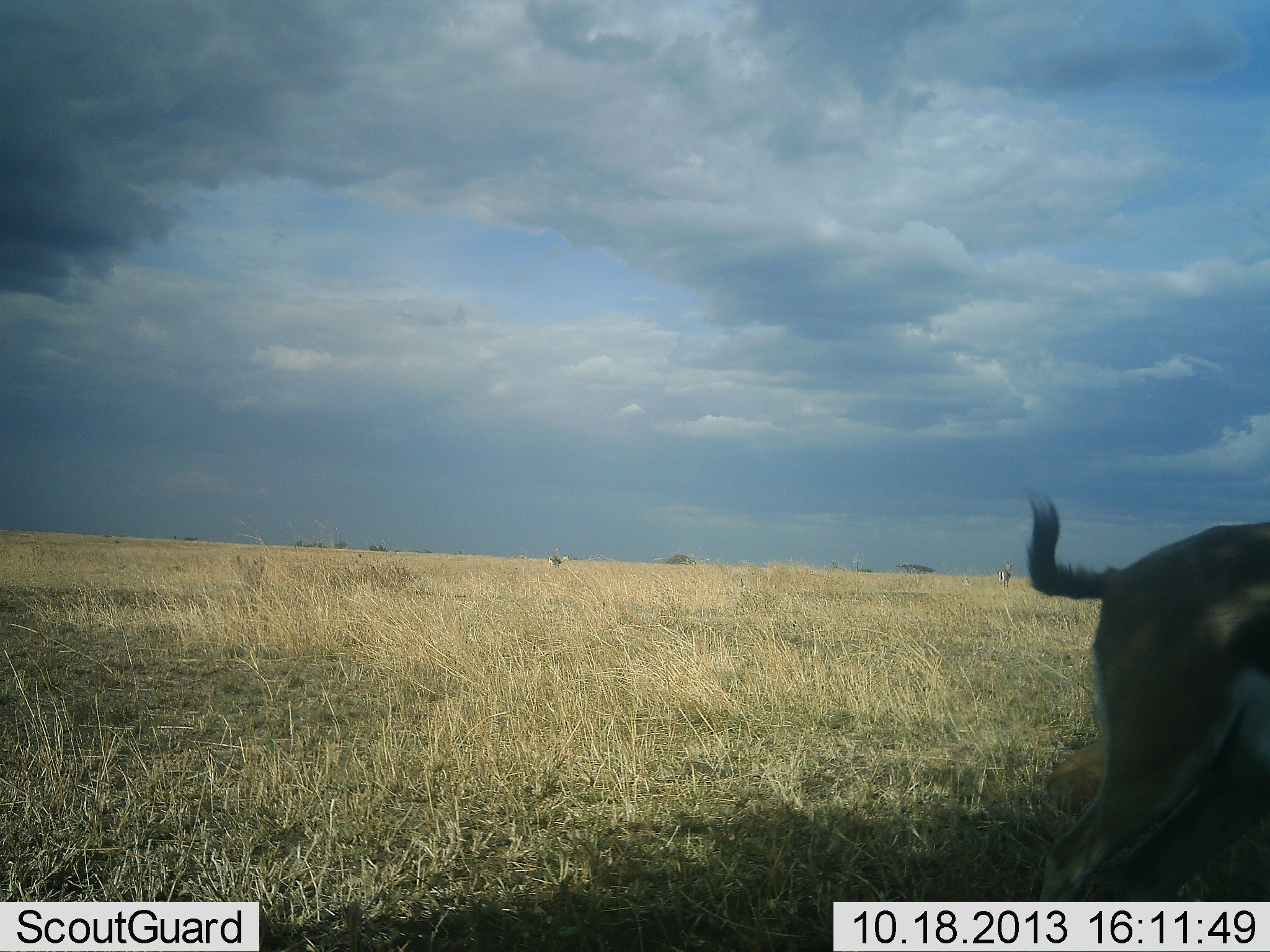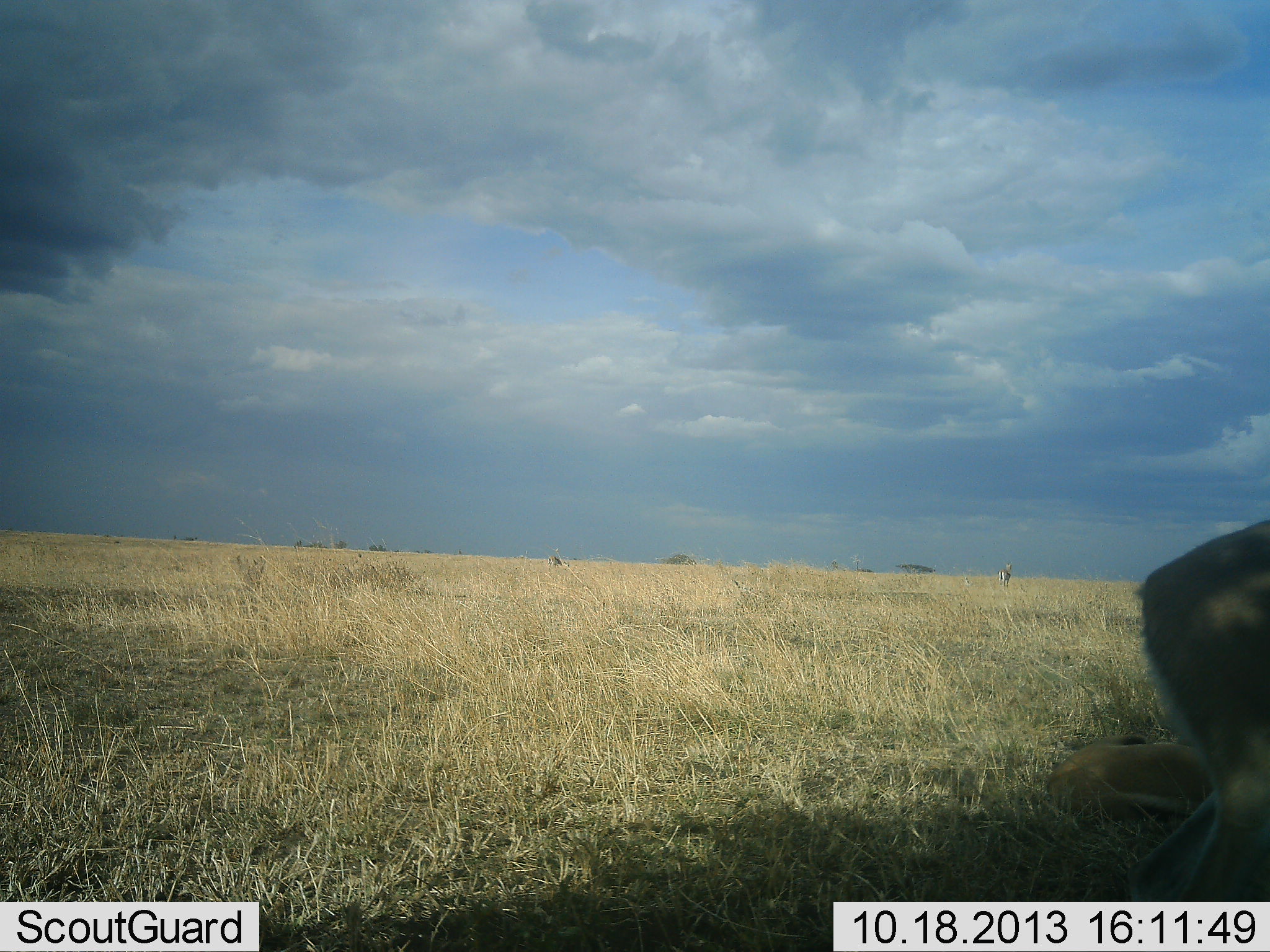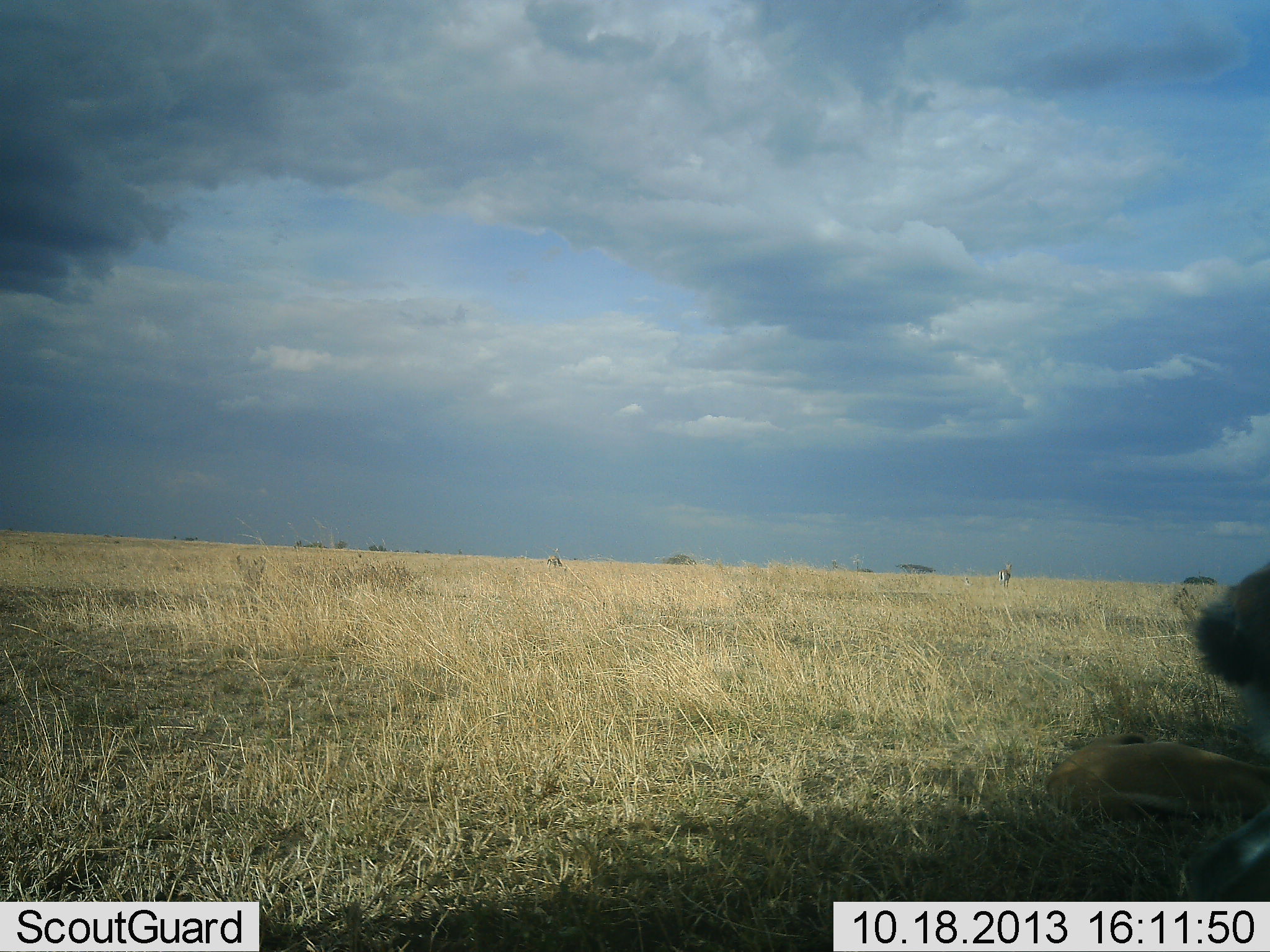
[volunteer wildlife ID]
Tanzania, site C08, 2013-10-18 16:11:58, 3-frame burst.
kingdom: Animalia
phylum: Chordata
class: Mammalia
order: Artiodactyla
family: Bovidae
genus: Eudorcas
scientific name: Eudorcas thomsonii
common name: thomson's gazelle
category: gazellethomsons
Gazellethomsons (thomson's gazelle) (Eudorcas thomsonii), count 2. Behavior (volunteer vote fractions): standing 38%, resting 71%, moving 67%, interacting 0%. Young present (vote fraction): 5%. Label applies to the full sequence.